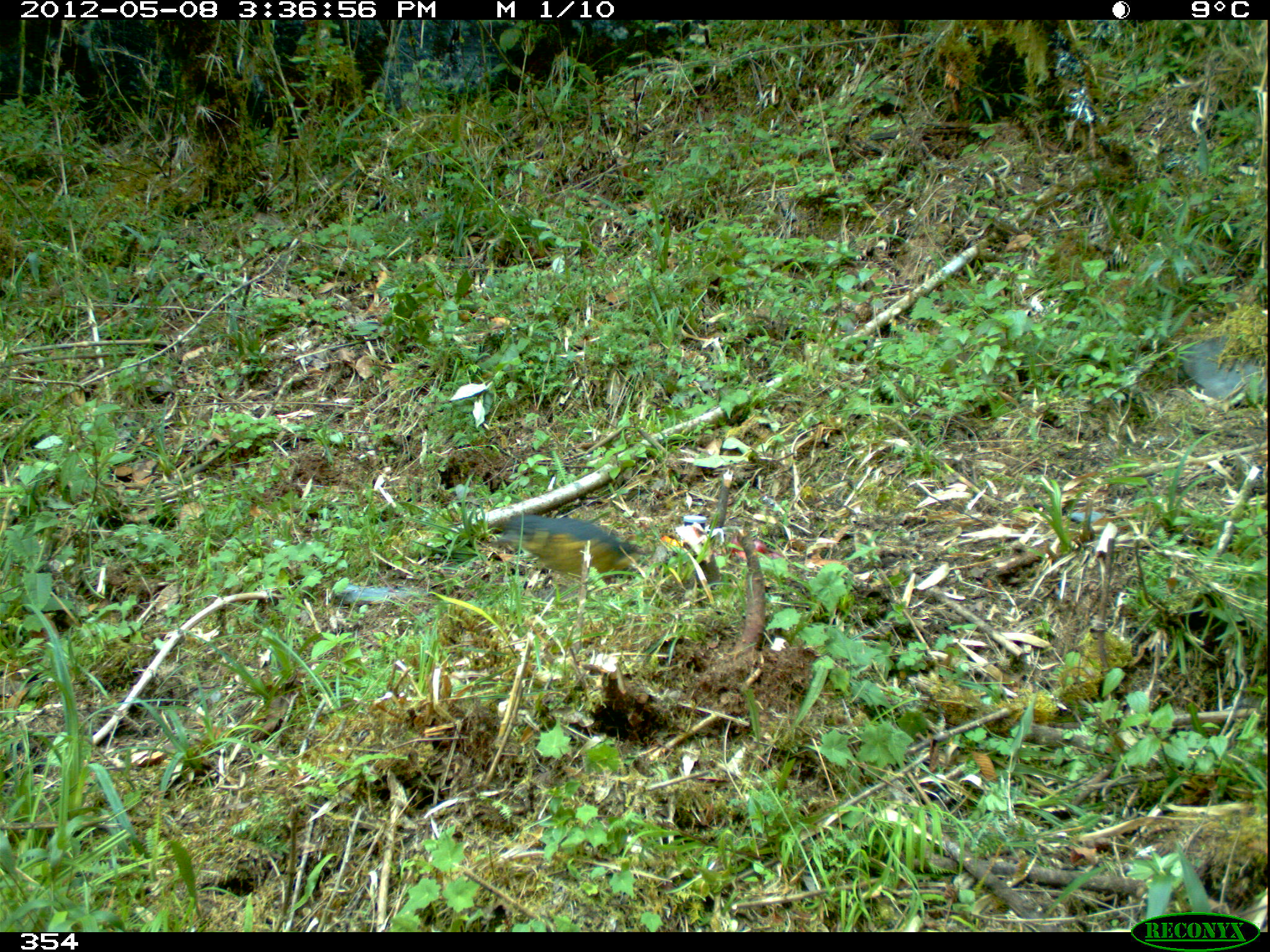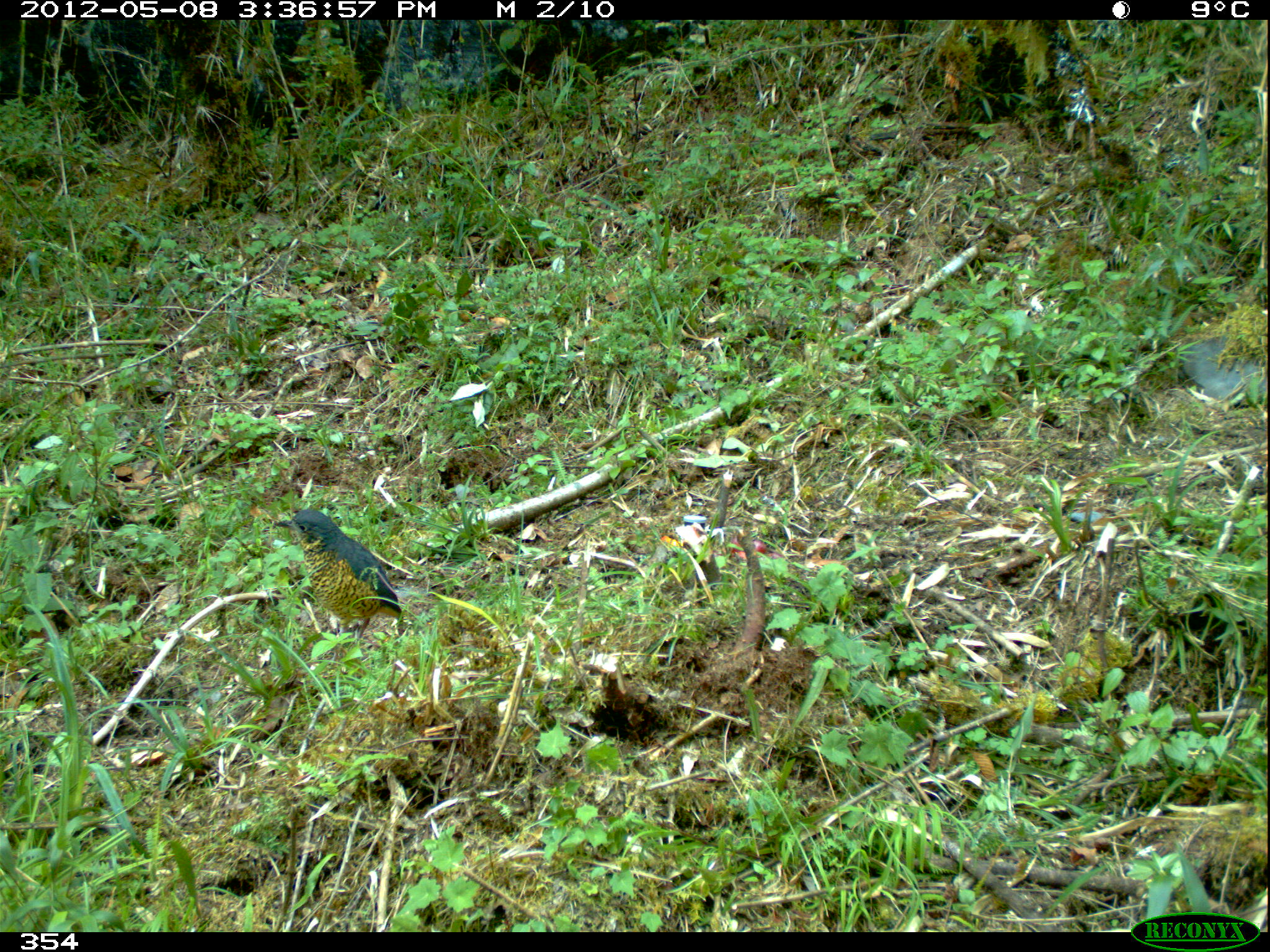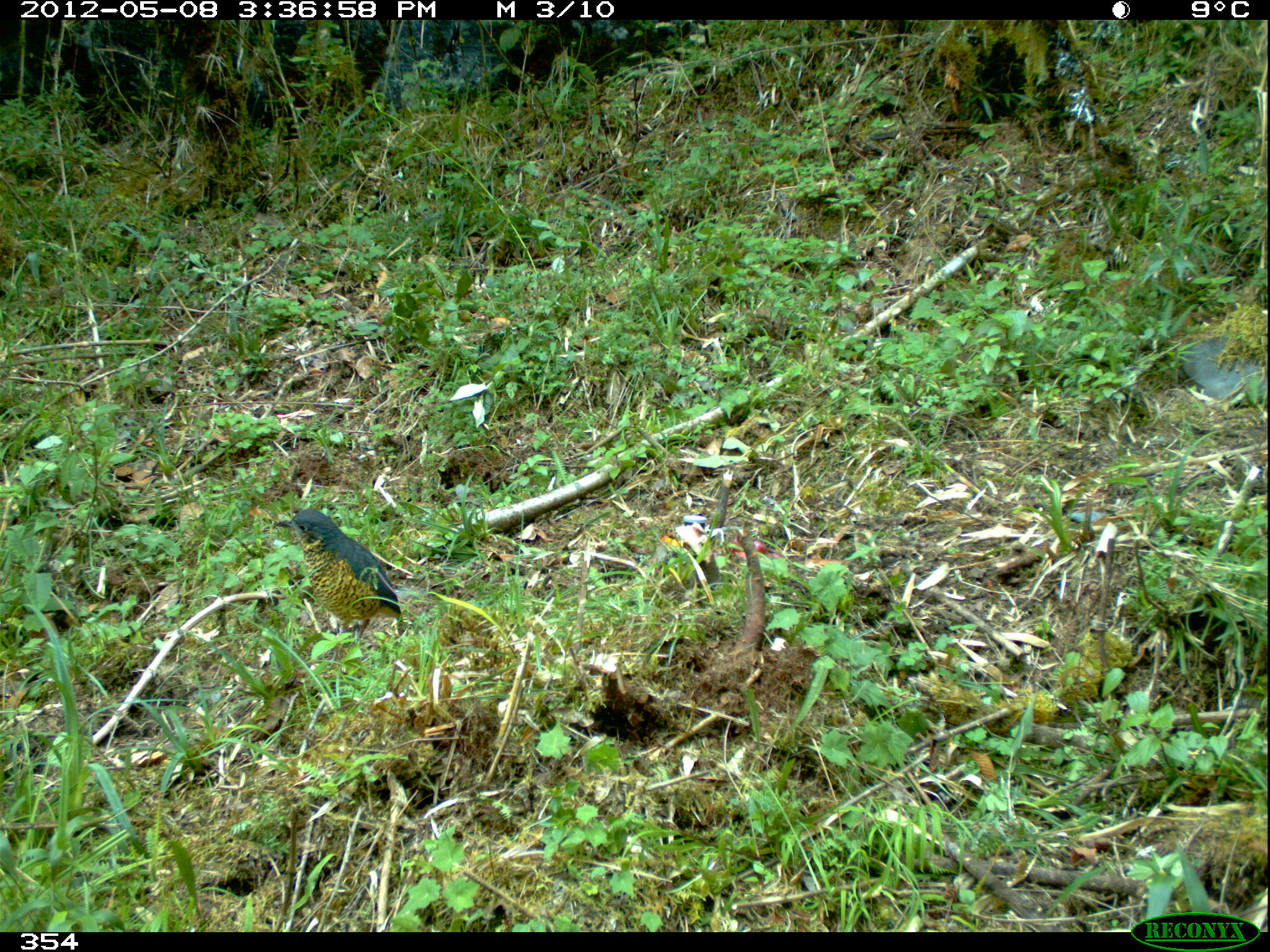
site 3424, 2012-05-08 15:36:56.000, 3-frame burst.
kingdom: Animalia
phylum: Chordata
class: Aves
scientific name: Aves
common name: bird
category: unknown bird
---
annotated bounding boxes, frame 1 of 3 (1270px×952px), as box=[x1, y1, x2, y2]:
unknown bird: box=[489, 513, 653, 597]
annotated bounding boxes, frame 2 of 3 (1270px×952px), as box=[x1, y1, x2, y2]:
unknown bird: box=[272, 508, 404, 667]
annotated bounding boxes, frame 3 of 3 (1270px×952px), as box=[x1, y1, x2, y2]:
unknown bird: box=[272, 506, 406, 671]